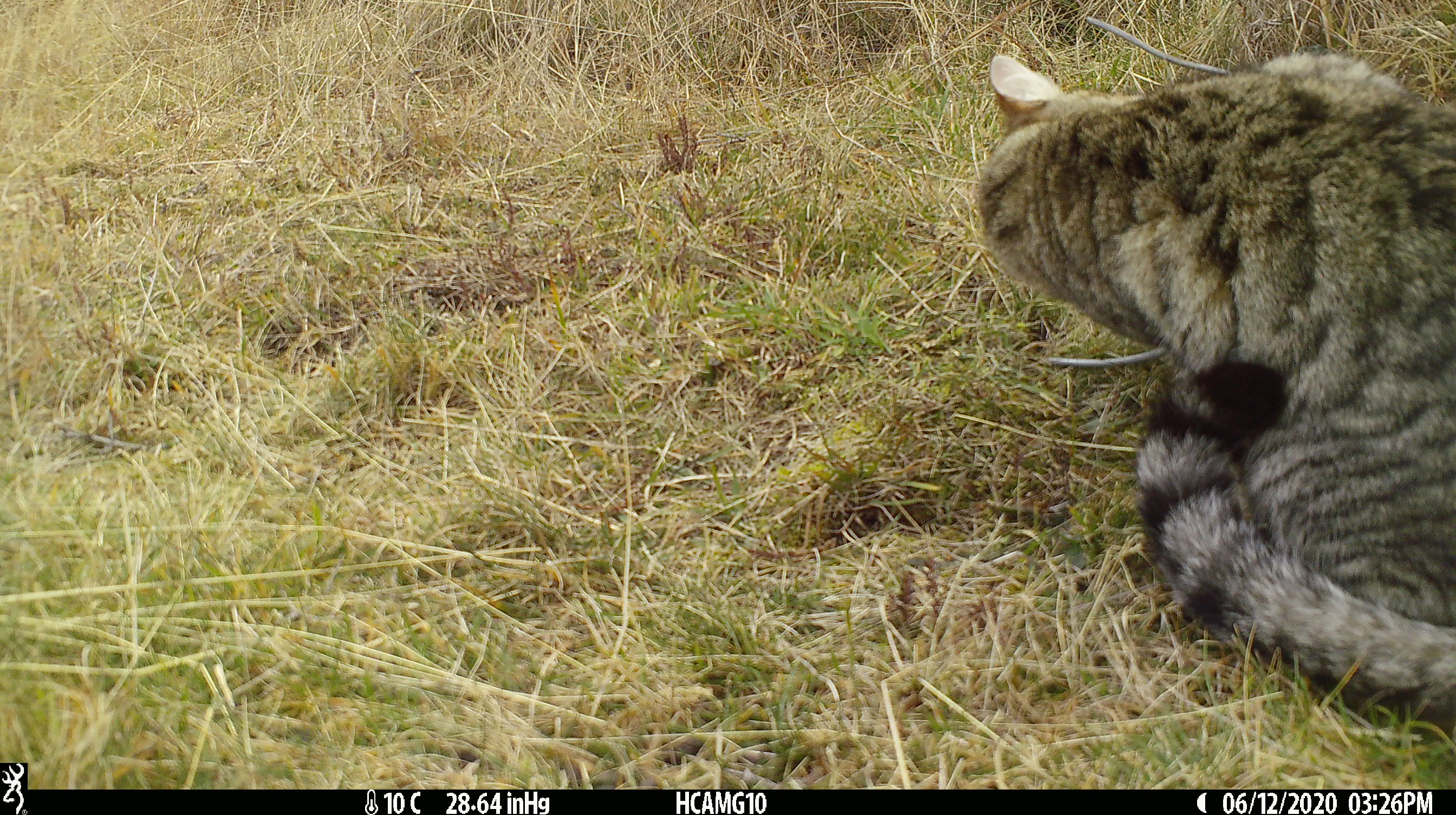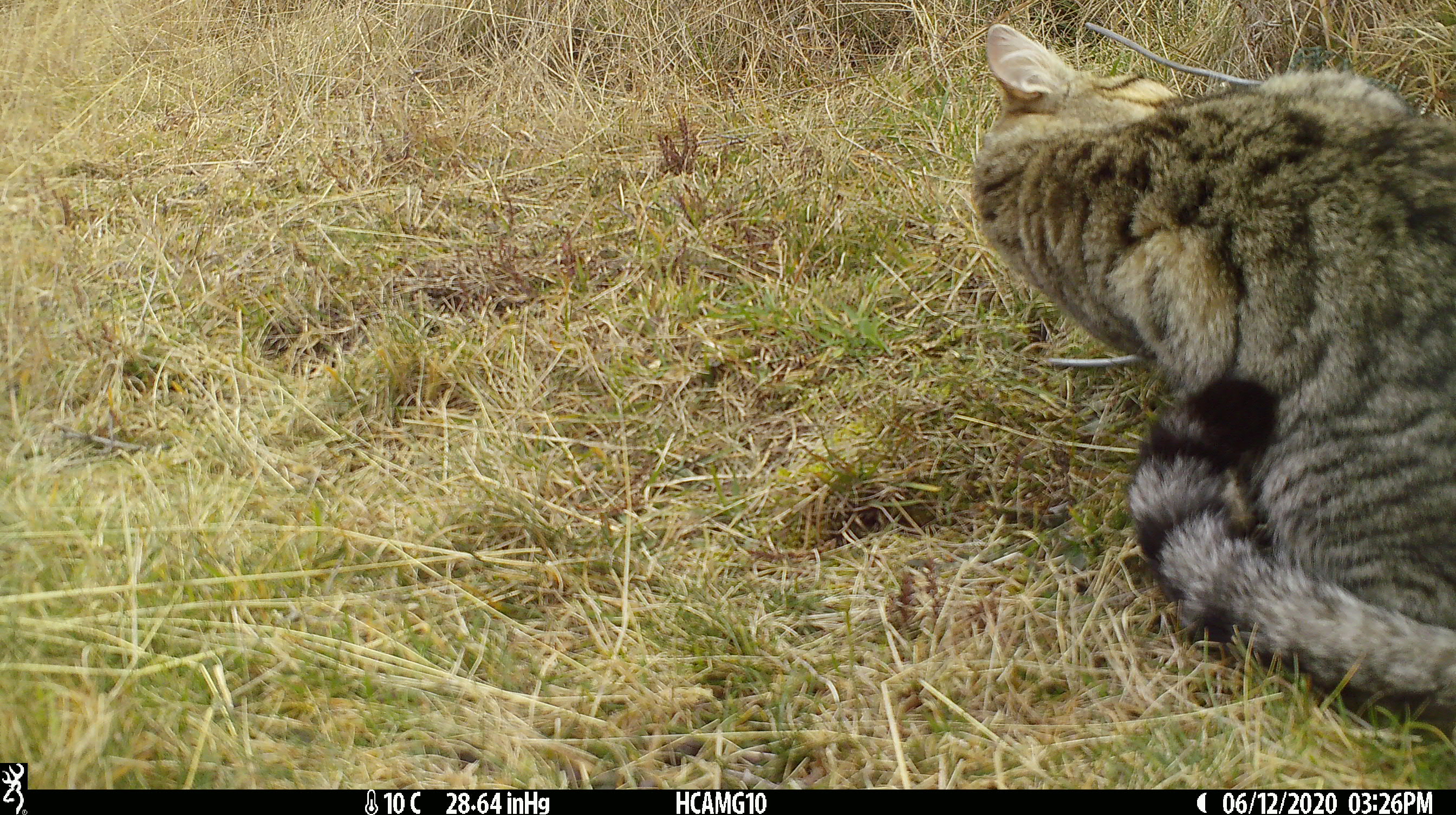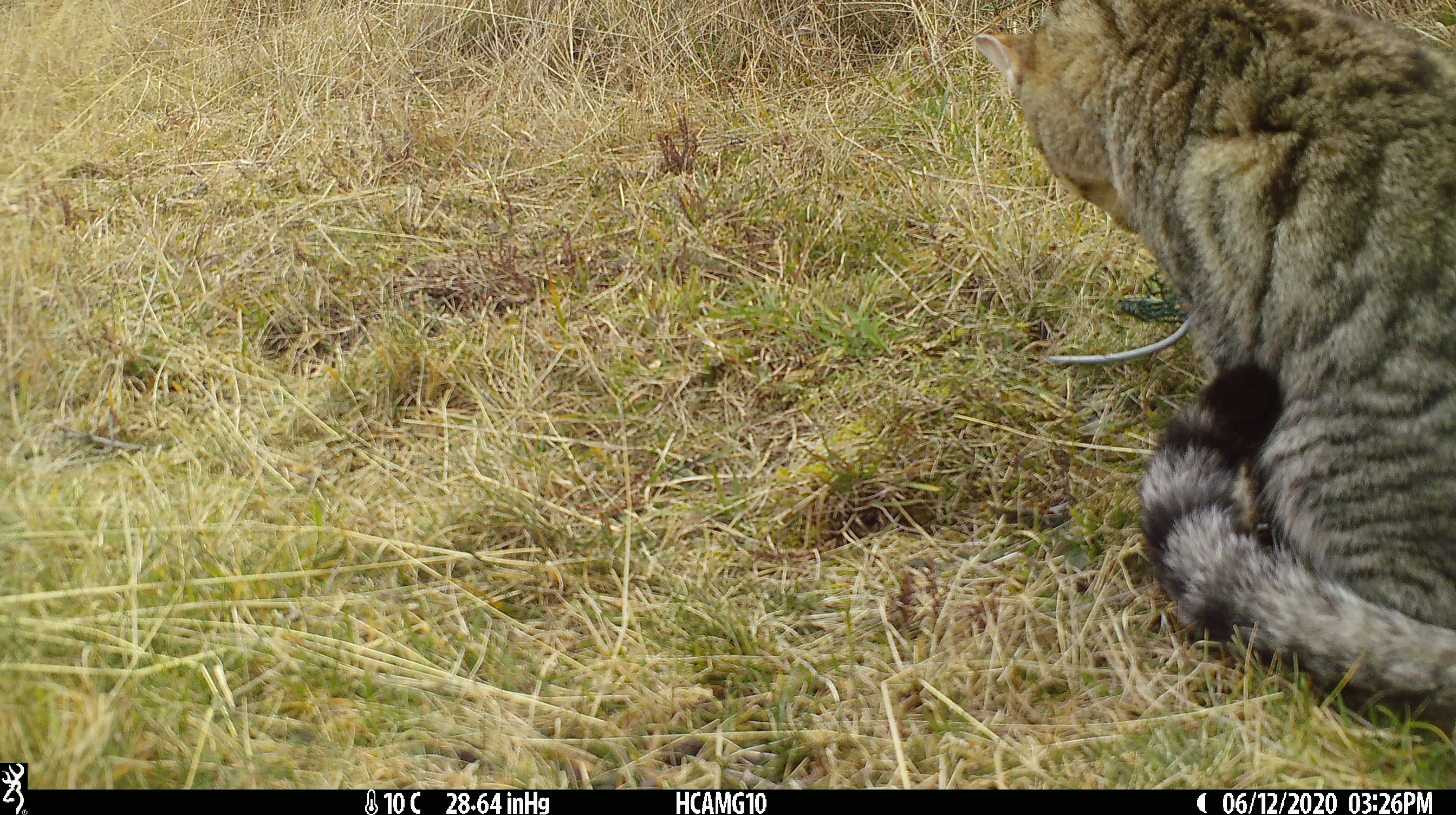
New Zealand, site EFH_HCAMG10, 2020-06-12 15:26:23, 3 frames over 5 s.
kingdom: Animalia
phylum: Chordata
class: Mammalia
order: Carnivora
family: Felidae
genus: Felis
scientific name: Felis catus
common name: domestic cat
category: cat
Cat (domestic cat) (Felis catus).